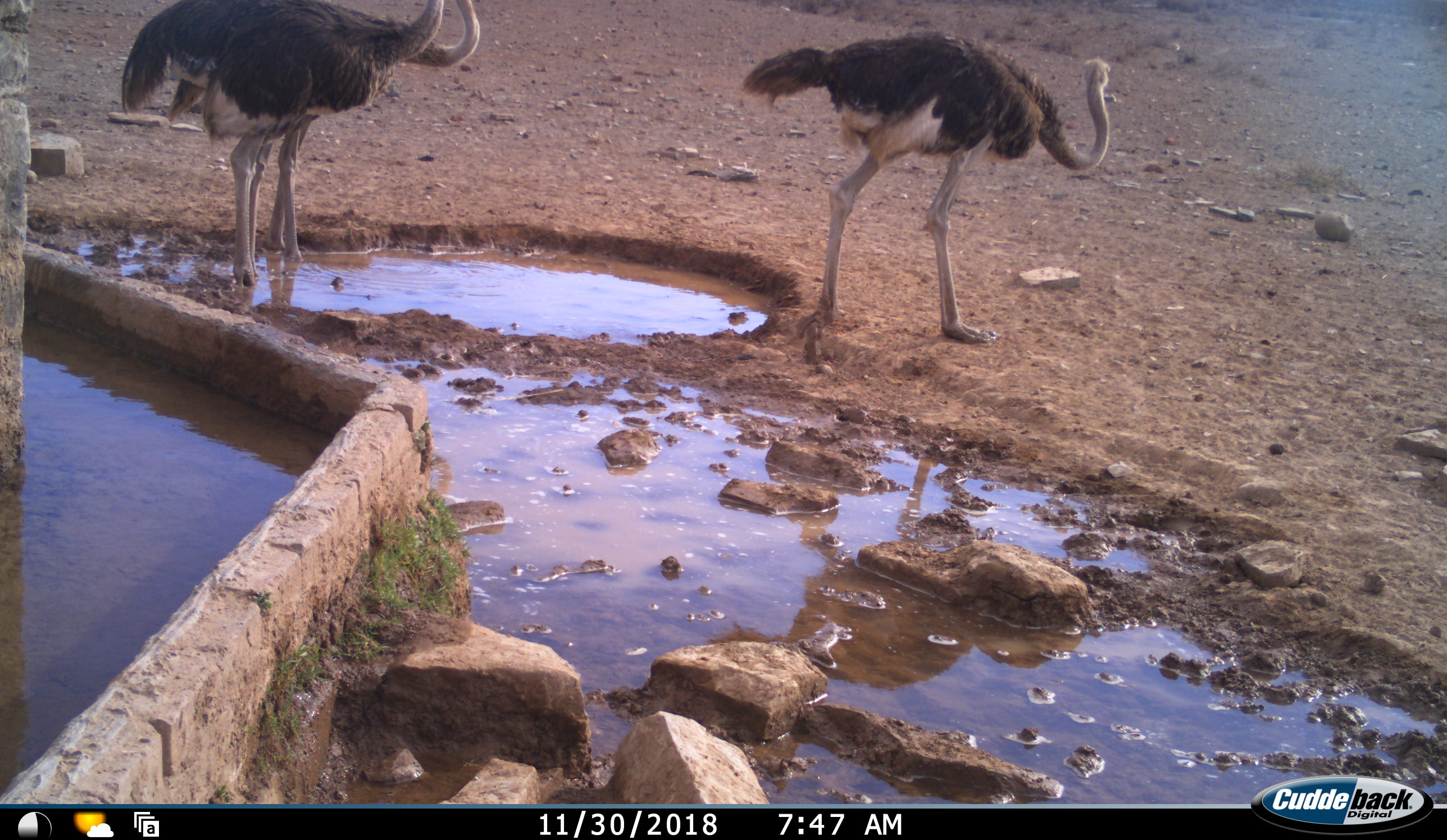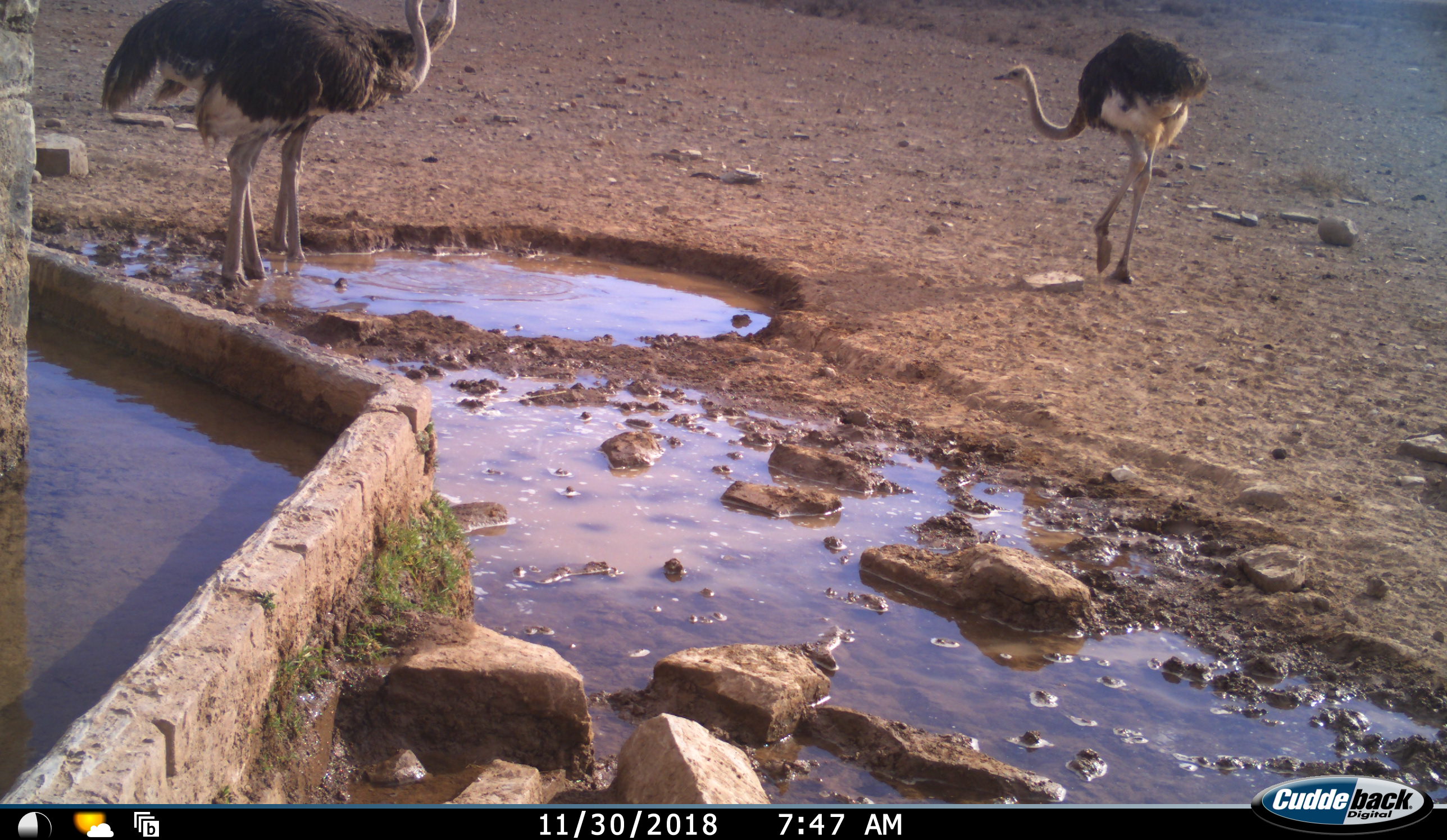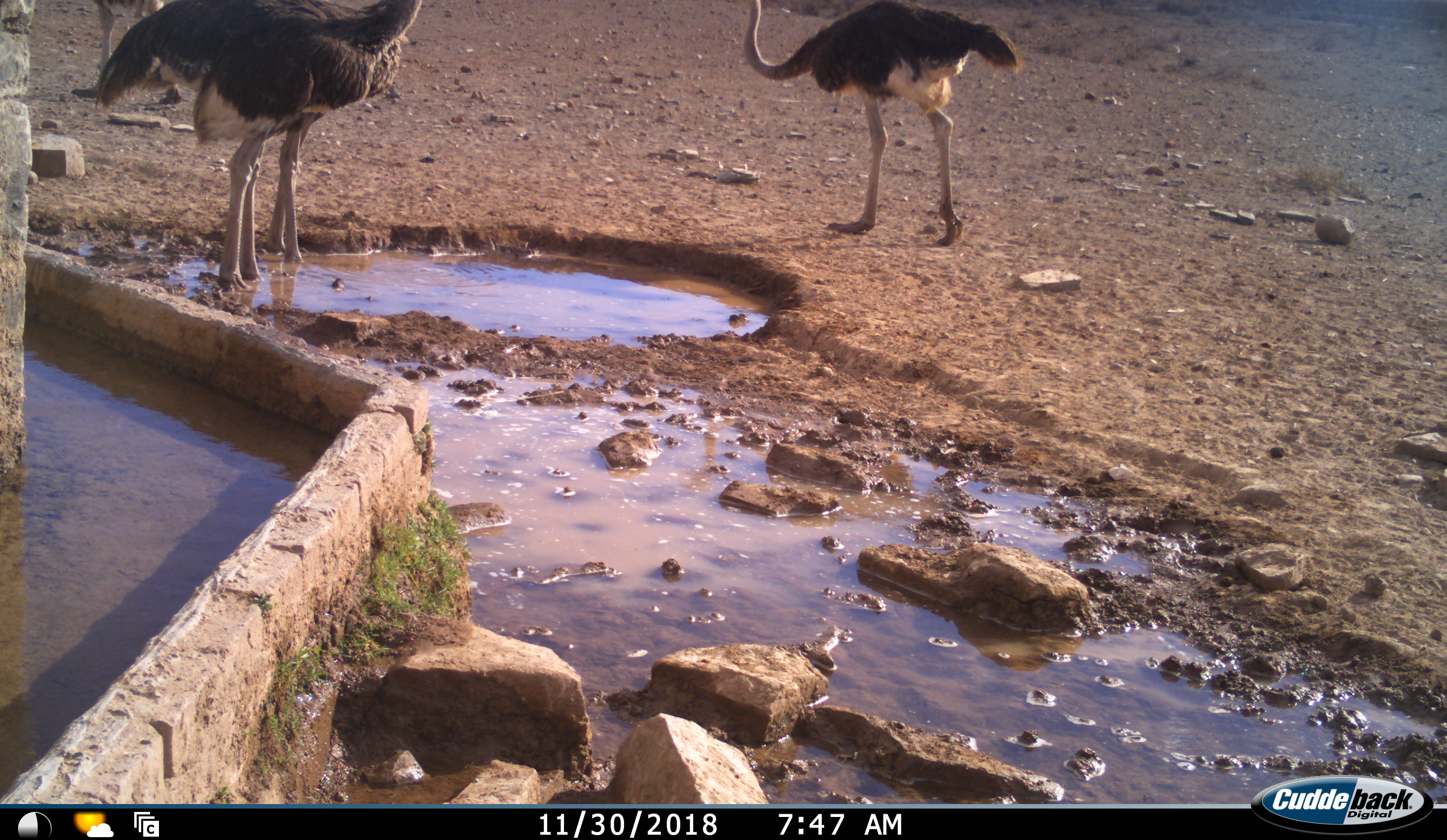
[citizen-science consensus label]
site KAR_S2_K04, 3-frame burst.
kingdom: Animalia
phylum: Chordata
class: Aves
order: Struthioniformes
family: Struthionidae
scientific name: Struthionidae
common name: ostrich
Ostrich (Struthionidae), count 4. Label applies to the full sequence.